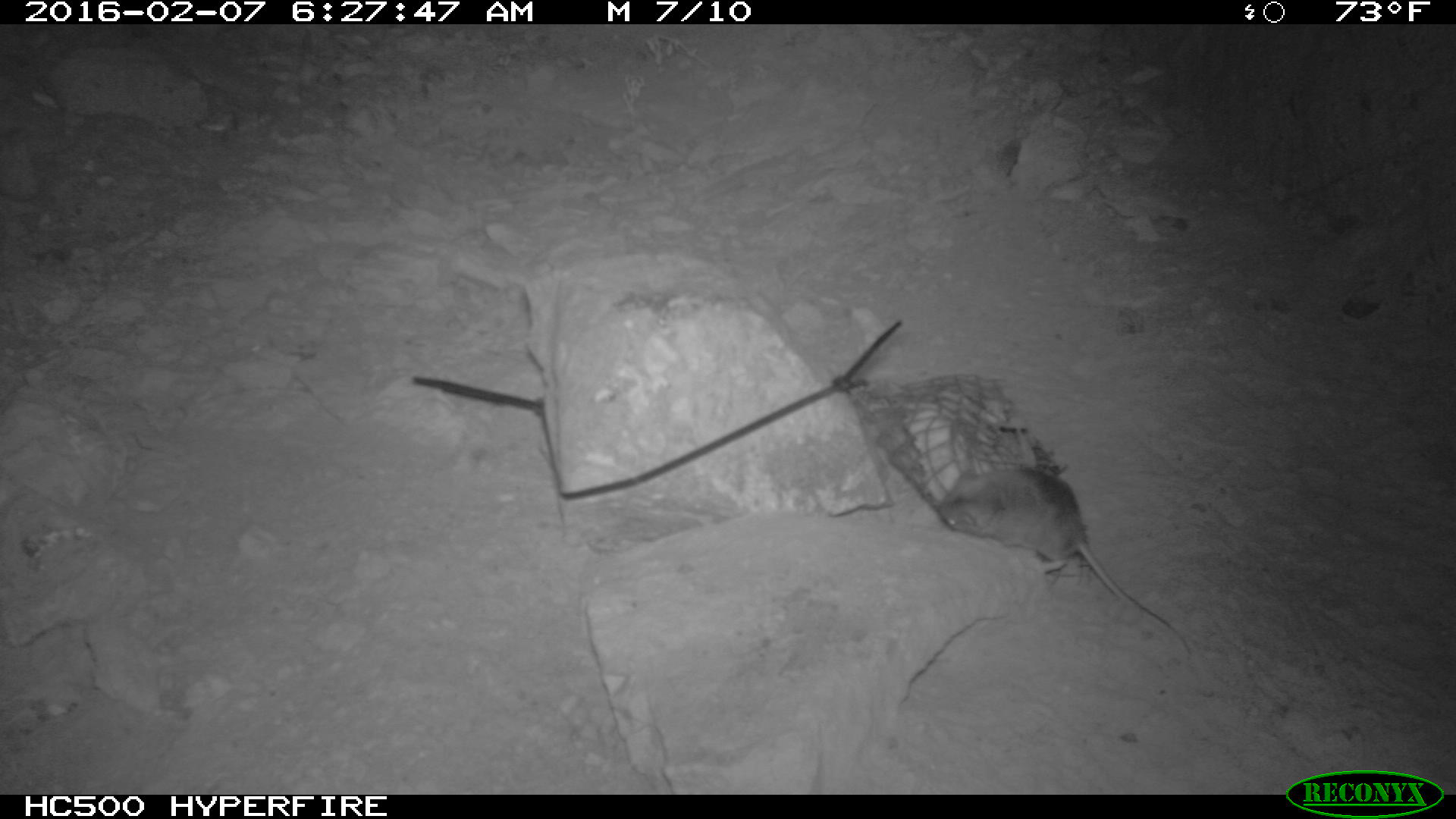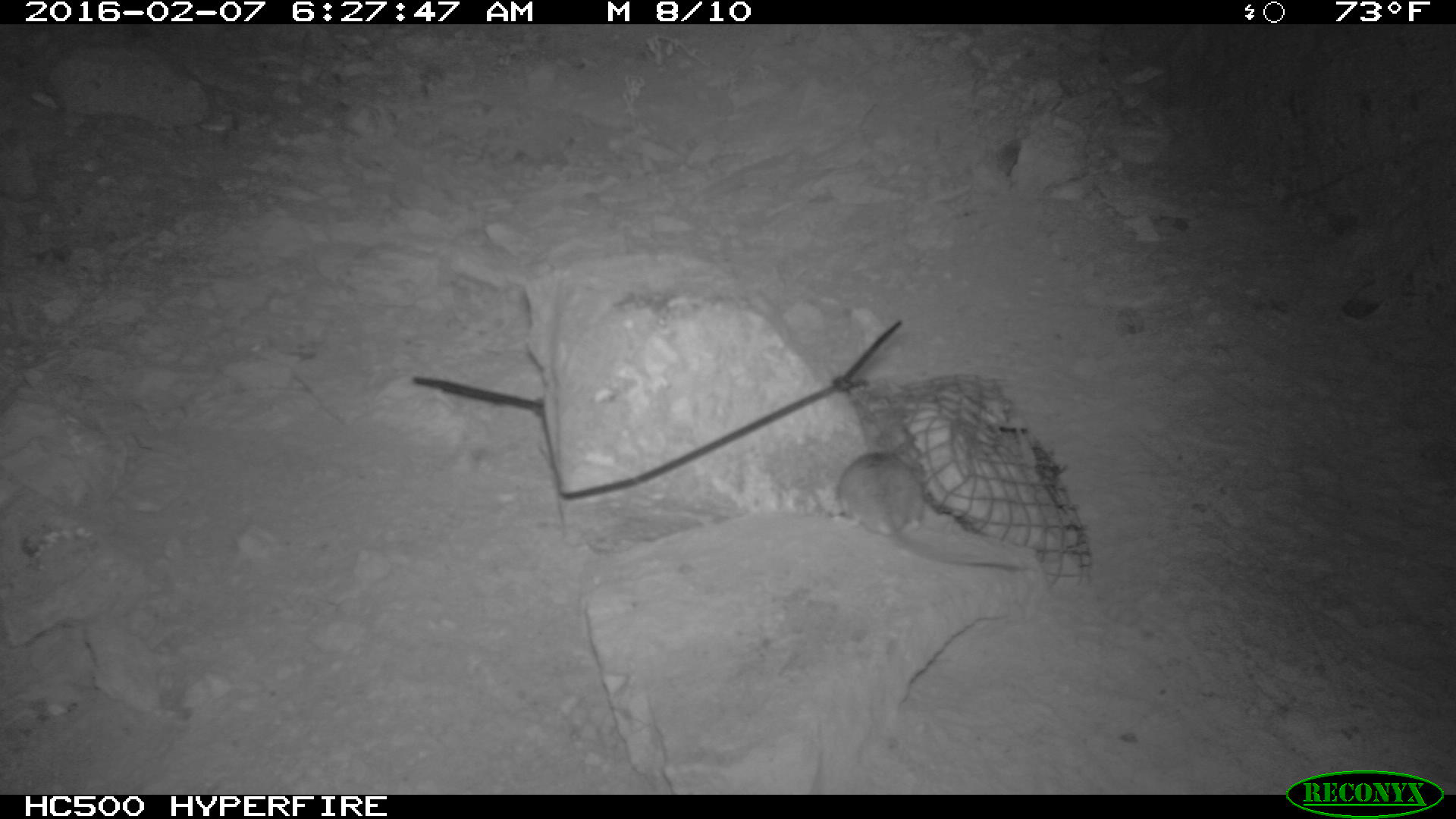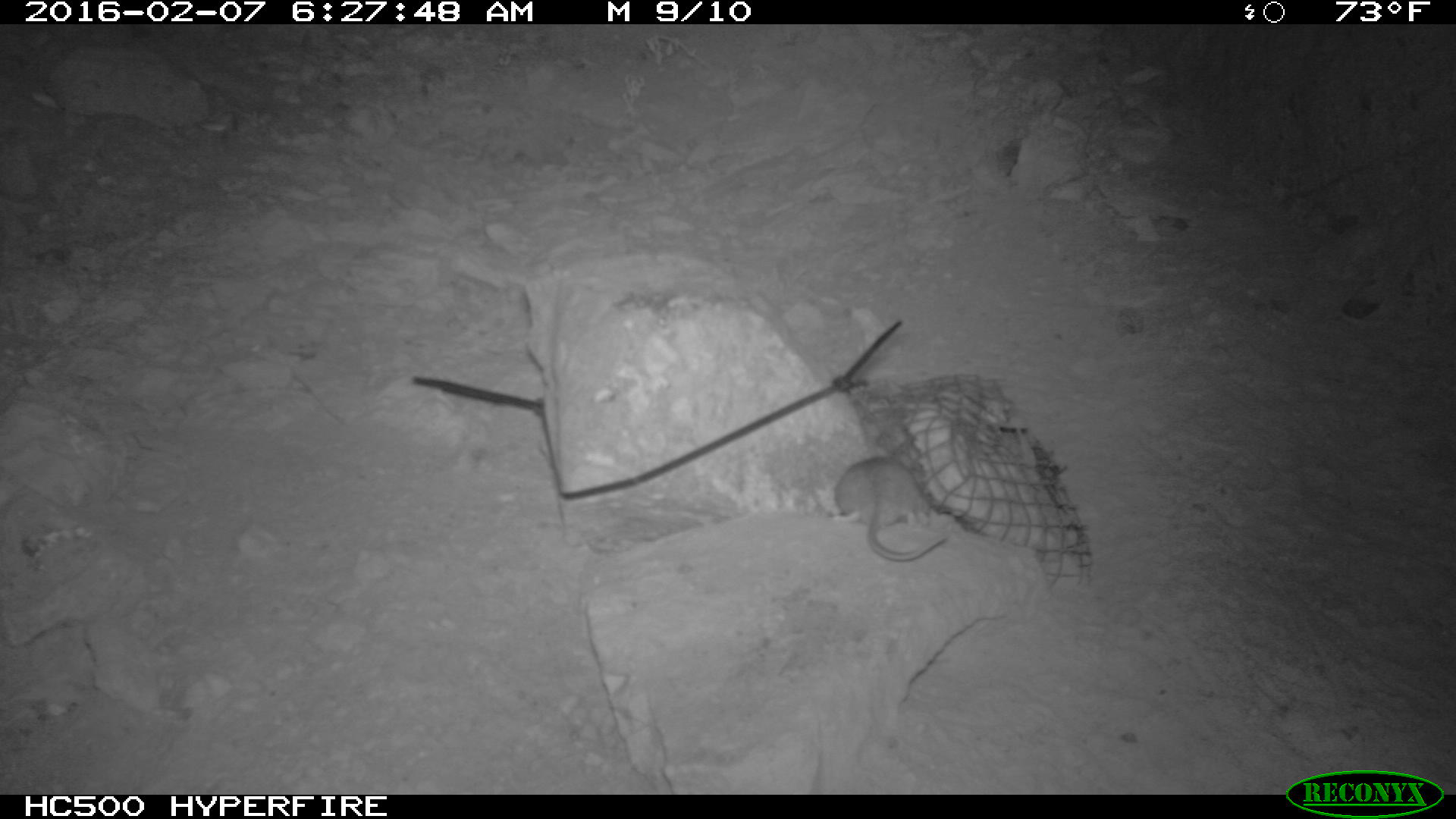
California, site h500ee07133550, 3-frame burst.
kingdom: Animalia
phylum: Chordata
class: Mammalia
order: Rodentia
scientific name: Rodentia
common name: rodent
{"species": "rodent (Rodentia)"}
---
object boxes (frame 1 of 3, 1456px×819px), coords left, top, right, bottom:
rodent: 938, 466, 1197, 653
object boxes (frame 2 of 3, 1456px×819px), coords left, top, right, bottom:
rodent: 833, 430, 1021, 568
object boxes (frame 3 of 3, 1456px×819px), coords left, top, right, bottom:
rodent: 829, 440, 952, 561